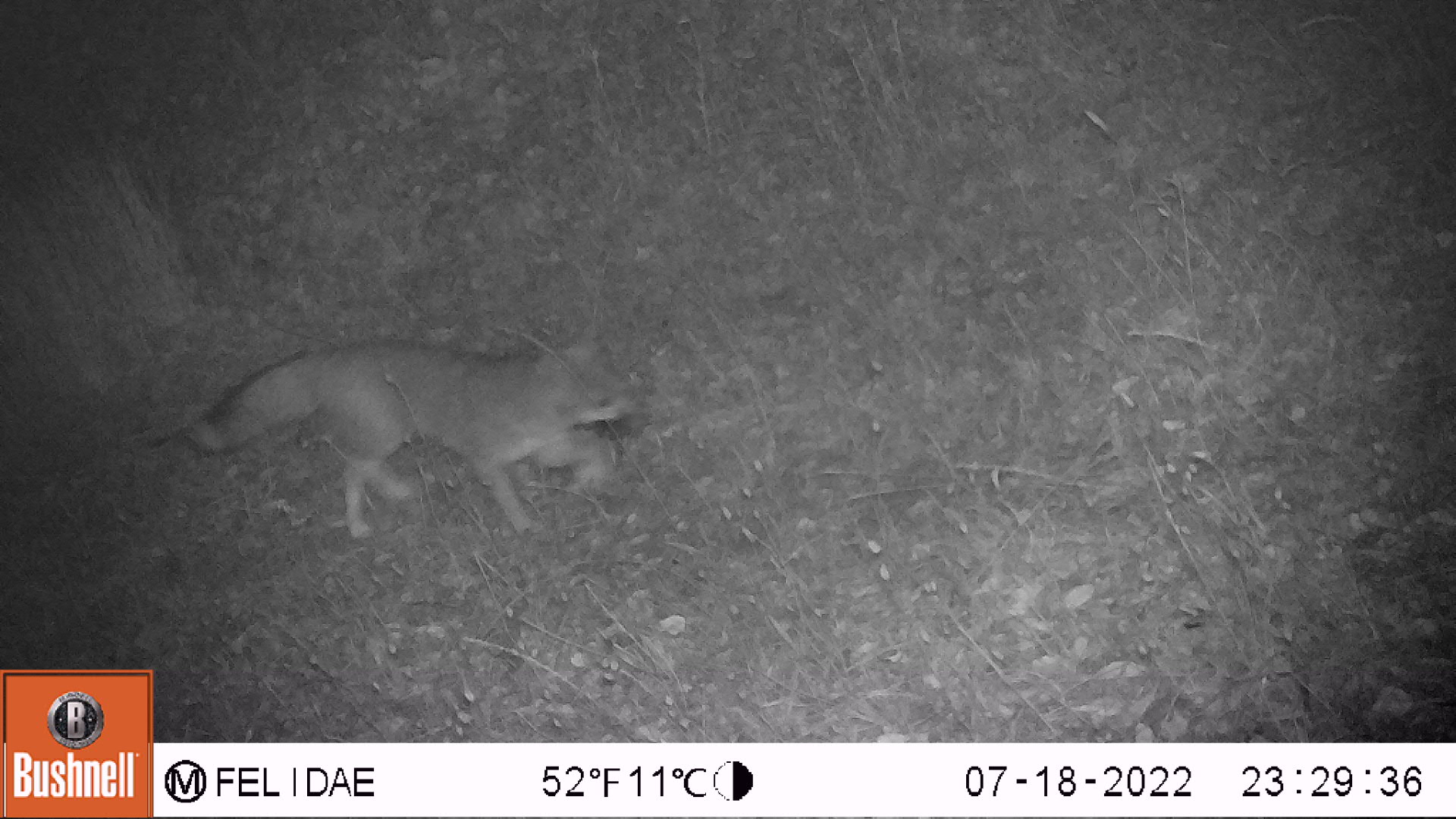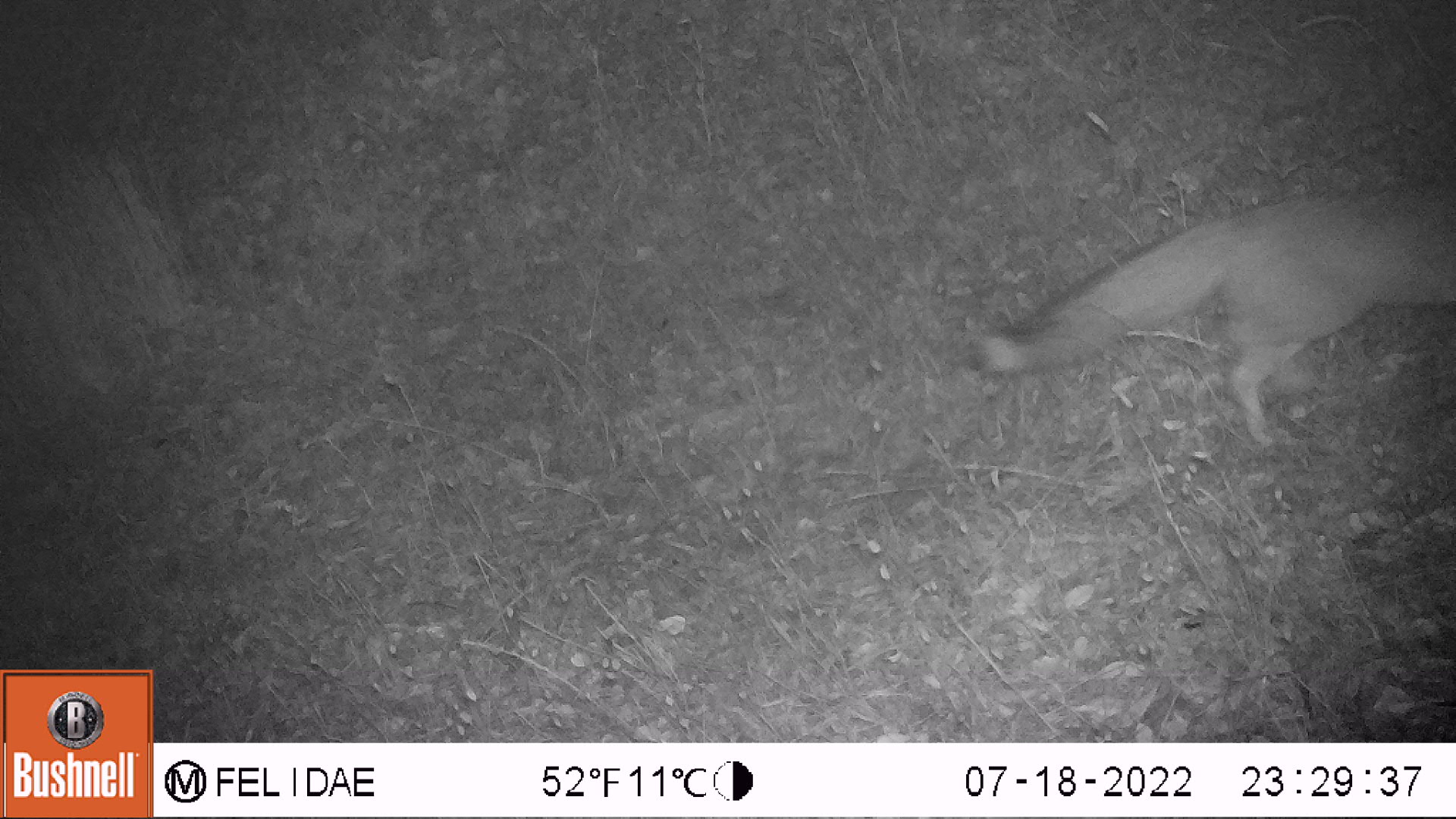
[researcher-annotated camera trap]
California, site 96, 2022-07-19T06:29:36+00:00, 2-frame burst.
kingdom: Animalia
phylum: Chordata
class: Mammalia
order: Carnivora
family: Canidae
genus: Urocyon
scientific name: Urocyon cinereoargenteus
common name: gray fox